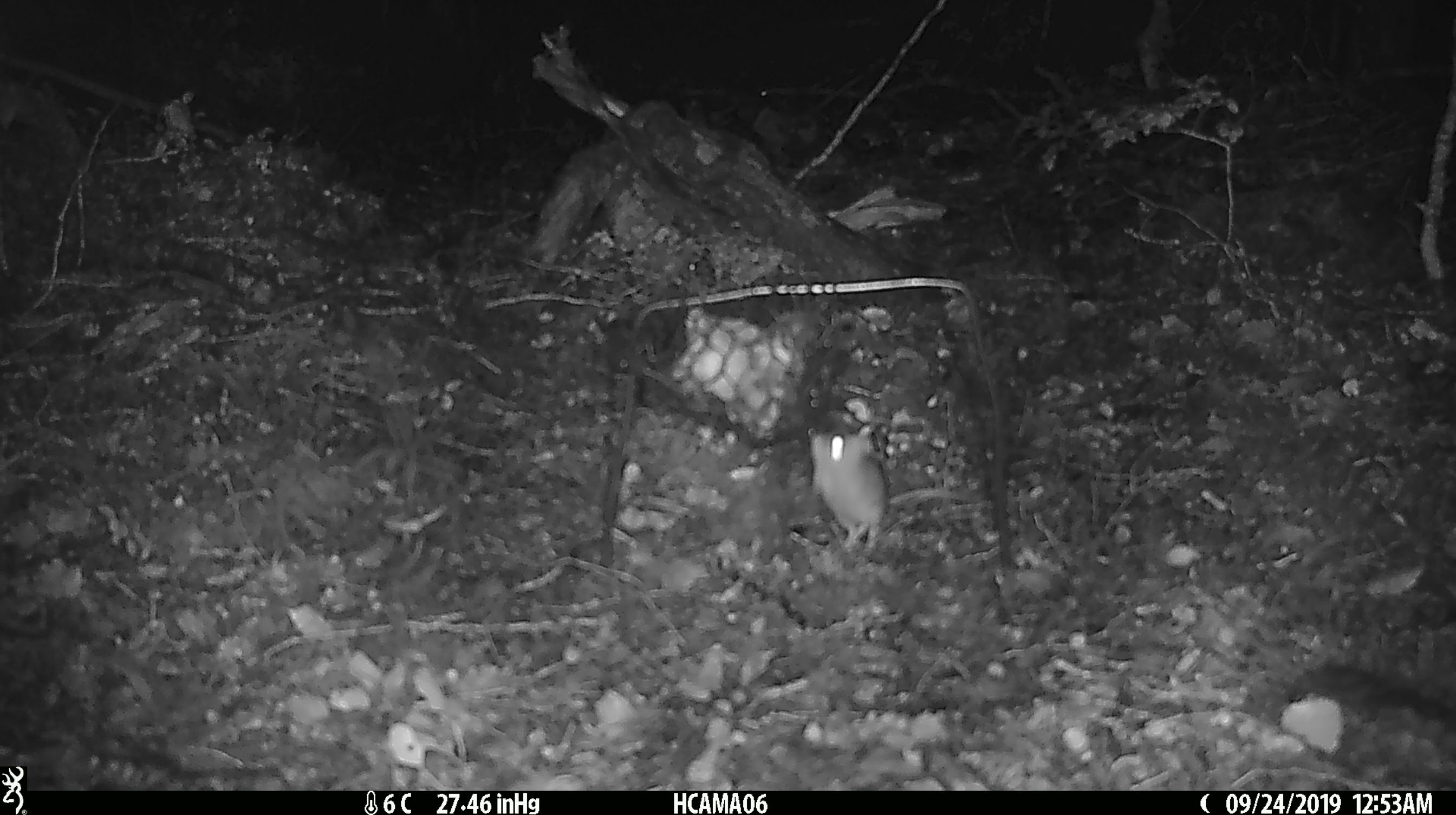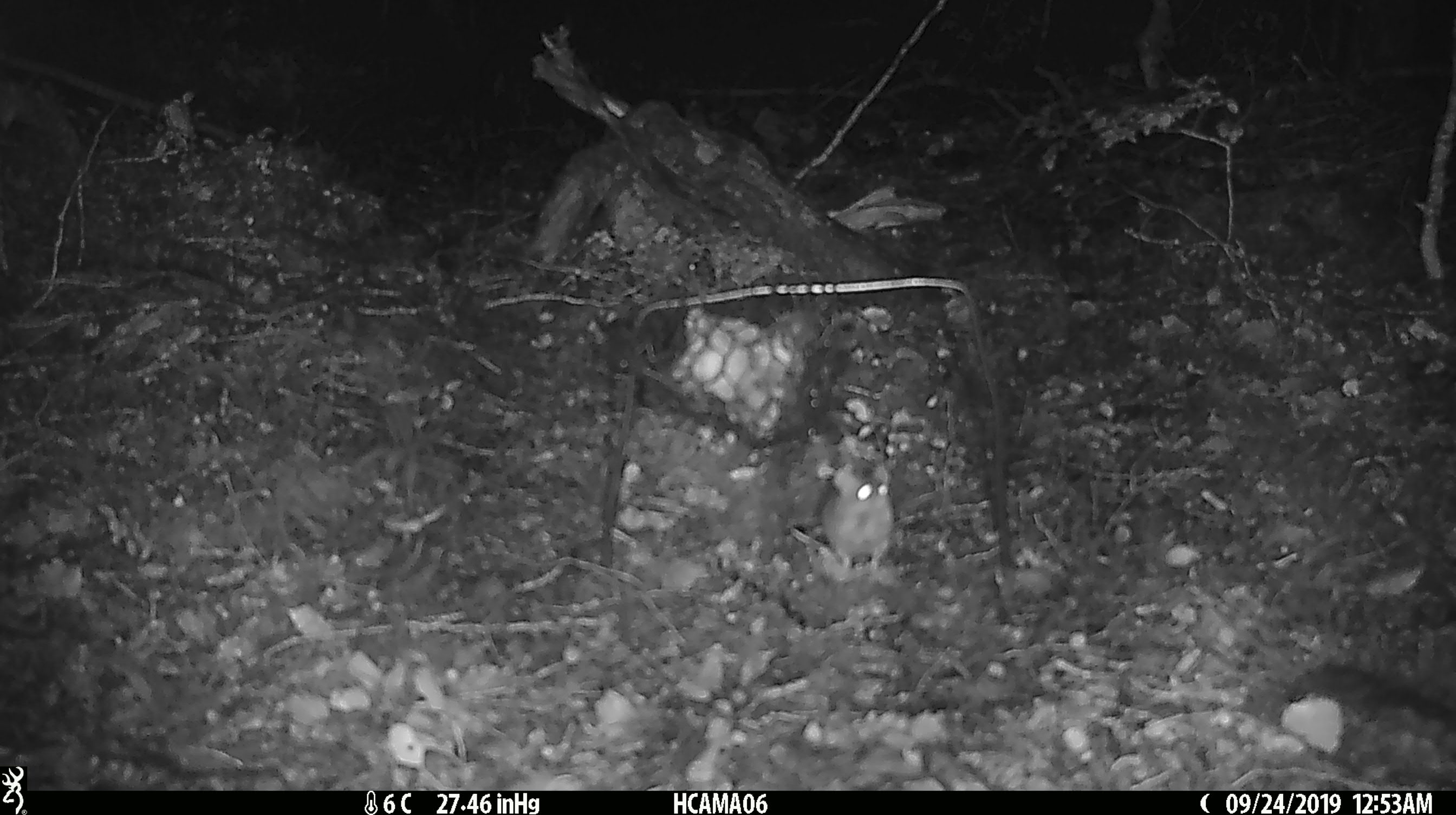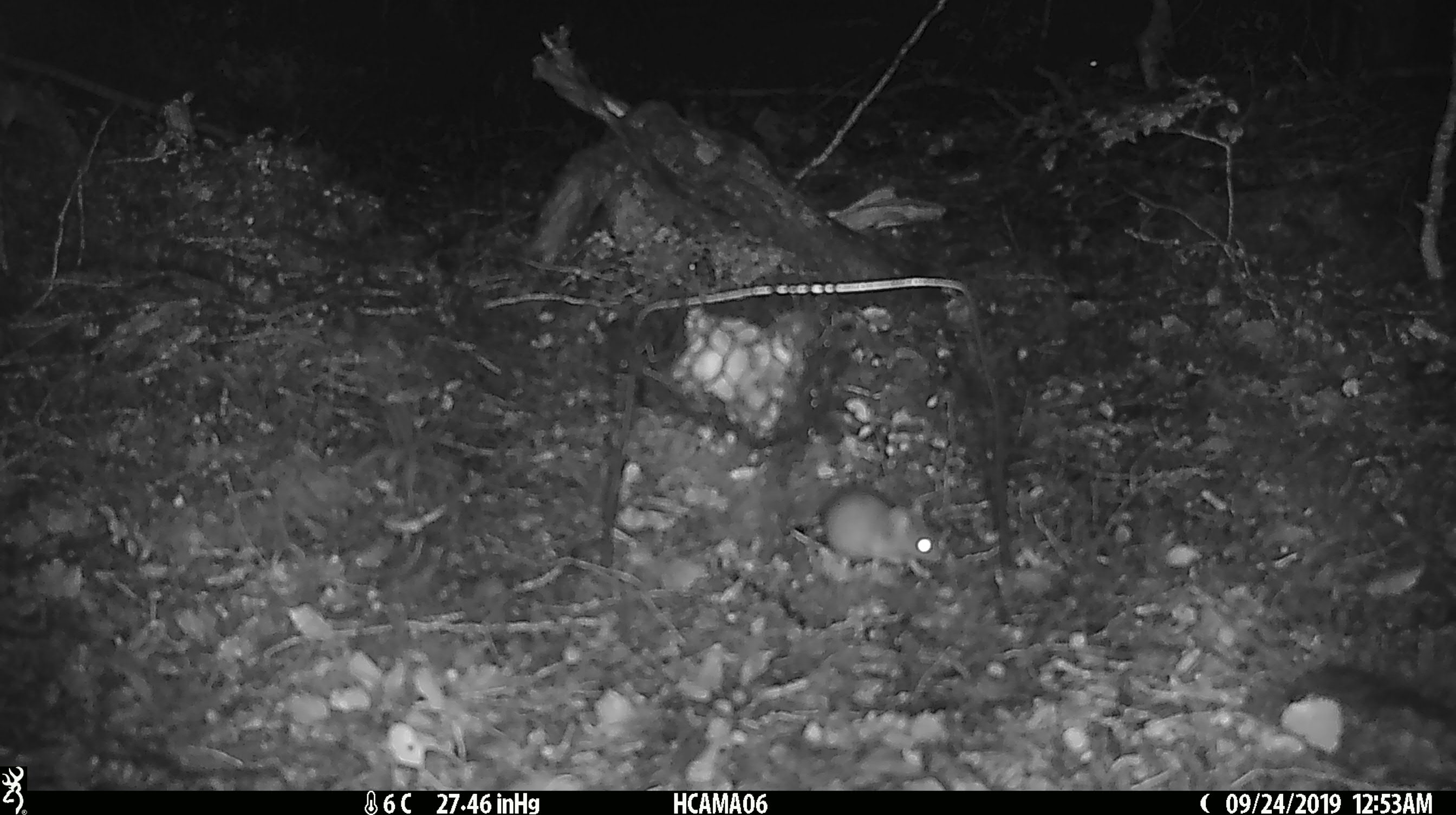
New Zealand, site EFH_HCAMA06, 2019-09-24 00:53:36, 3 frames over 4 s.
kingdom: Animalia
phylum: Chordata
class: Mammalia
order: Rodentia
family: Muridae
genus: Mus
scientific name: Mus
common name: mouse